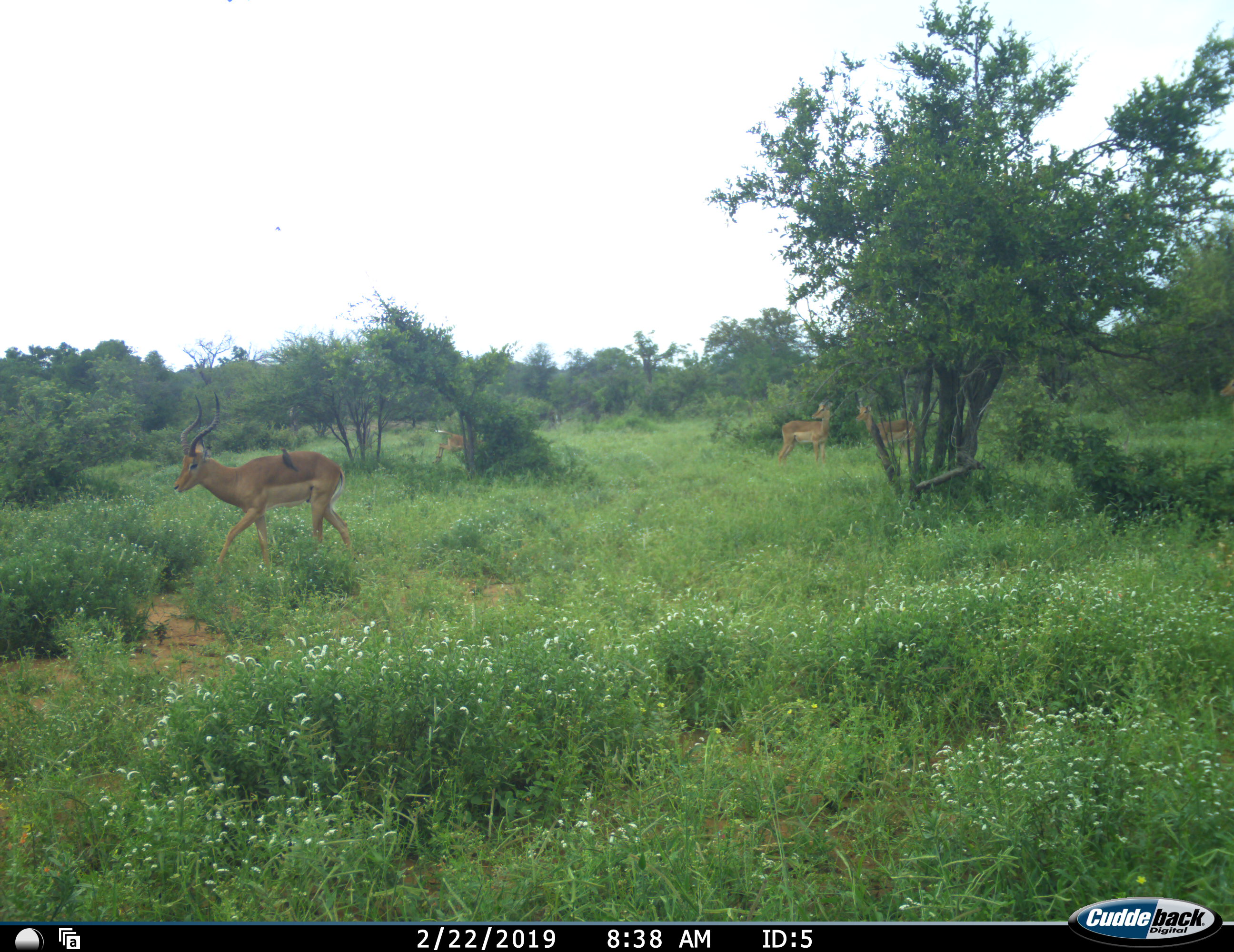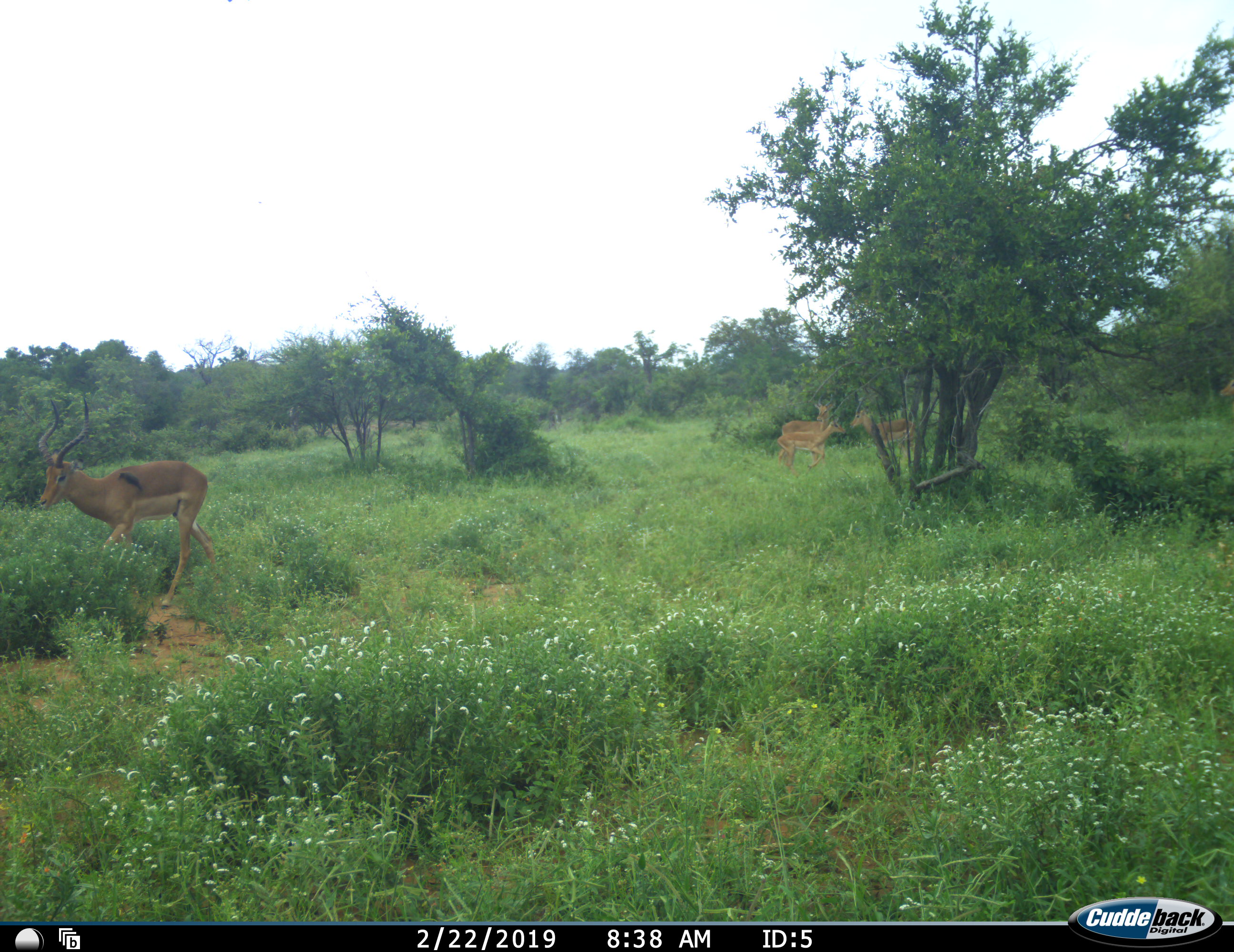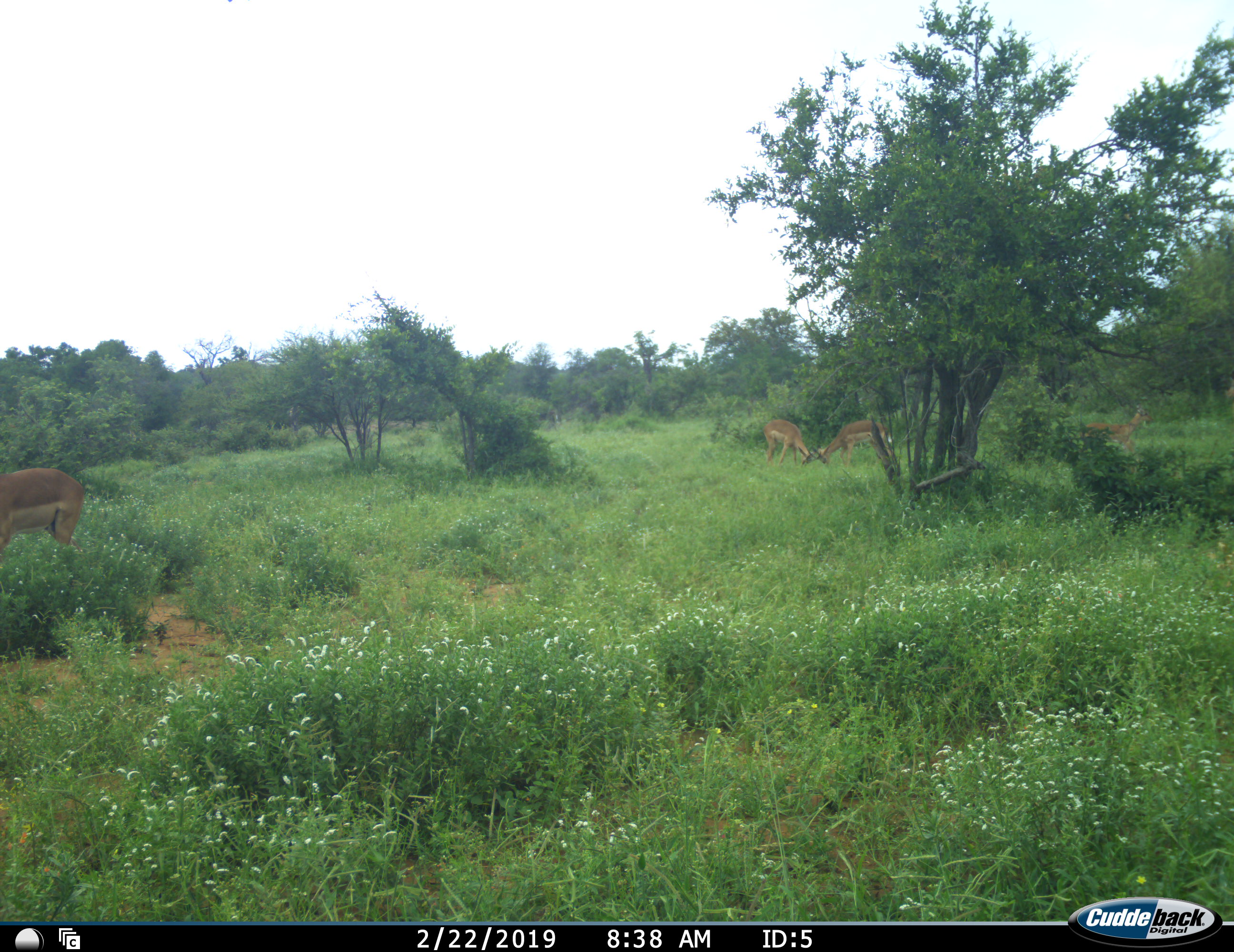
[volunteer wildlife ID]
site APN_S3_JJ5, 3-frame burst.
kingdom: Animalia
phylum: Chordata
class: Mammalia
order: Artiodactyla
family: Bovidae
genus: Aepyceros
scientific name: Aepyceros melampus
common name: impala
Impala (Aepyceros melampus), count 5. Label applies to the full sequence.